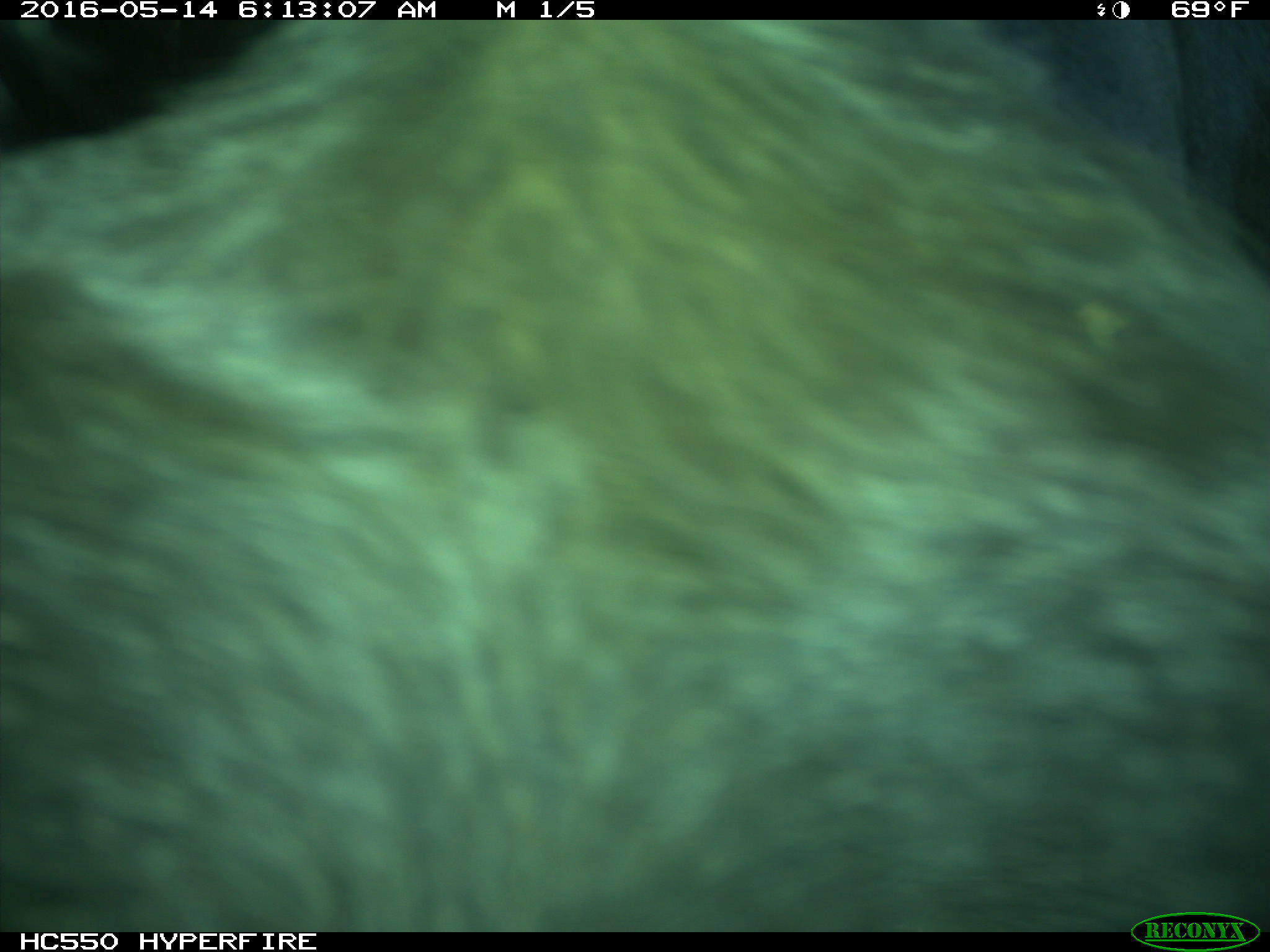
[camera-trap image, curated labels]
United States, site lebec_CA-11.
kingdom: Animalia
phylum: Chordata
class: Mammalia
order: Artiodactyla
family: Bovidae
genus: Bos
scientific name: Bos taurus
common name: domestic cow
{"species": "Bos taurus (domestic cow)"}